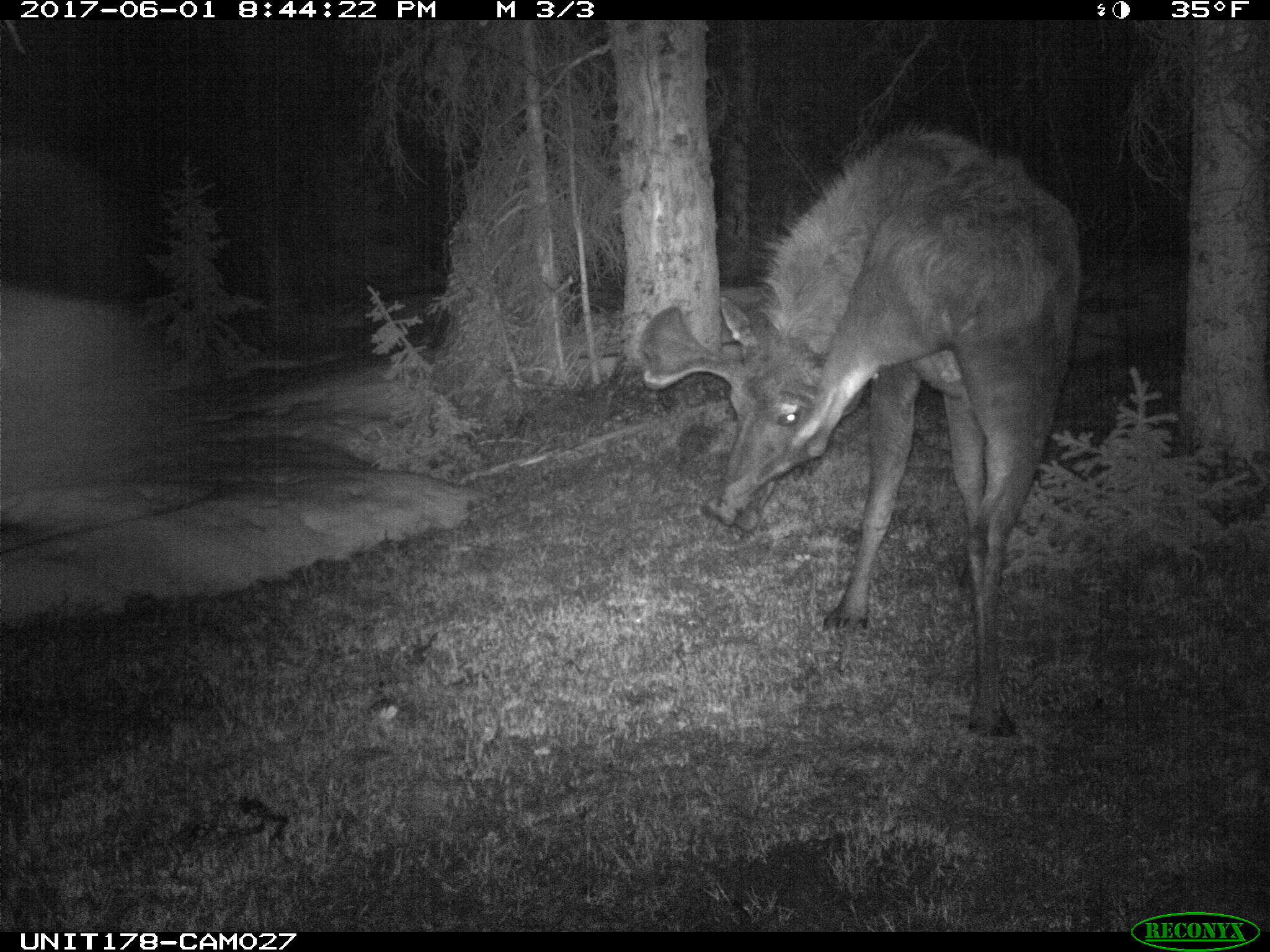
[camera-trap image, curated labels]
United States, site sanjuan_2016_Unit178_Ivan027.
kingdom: Animalia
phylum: Chordata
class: Mammalia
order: Artiodactyla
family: Cervidae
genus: Alces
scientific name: Alces alces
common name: moose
Alces alces (moose).